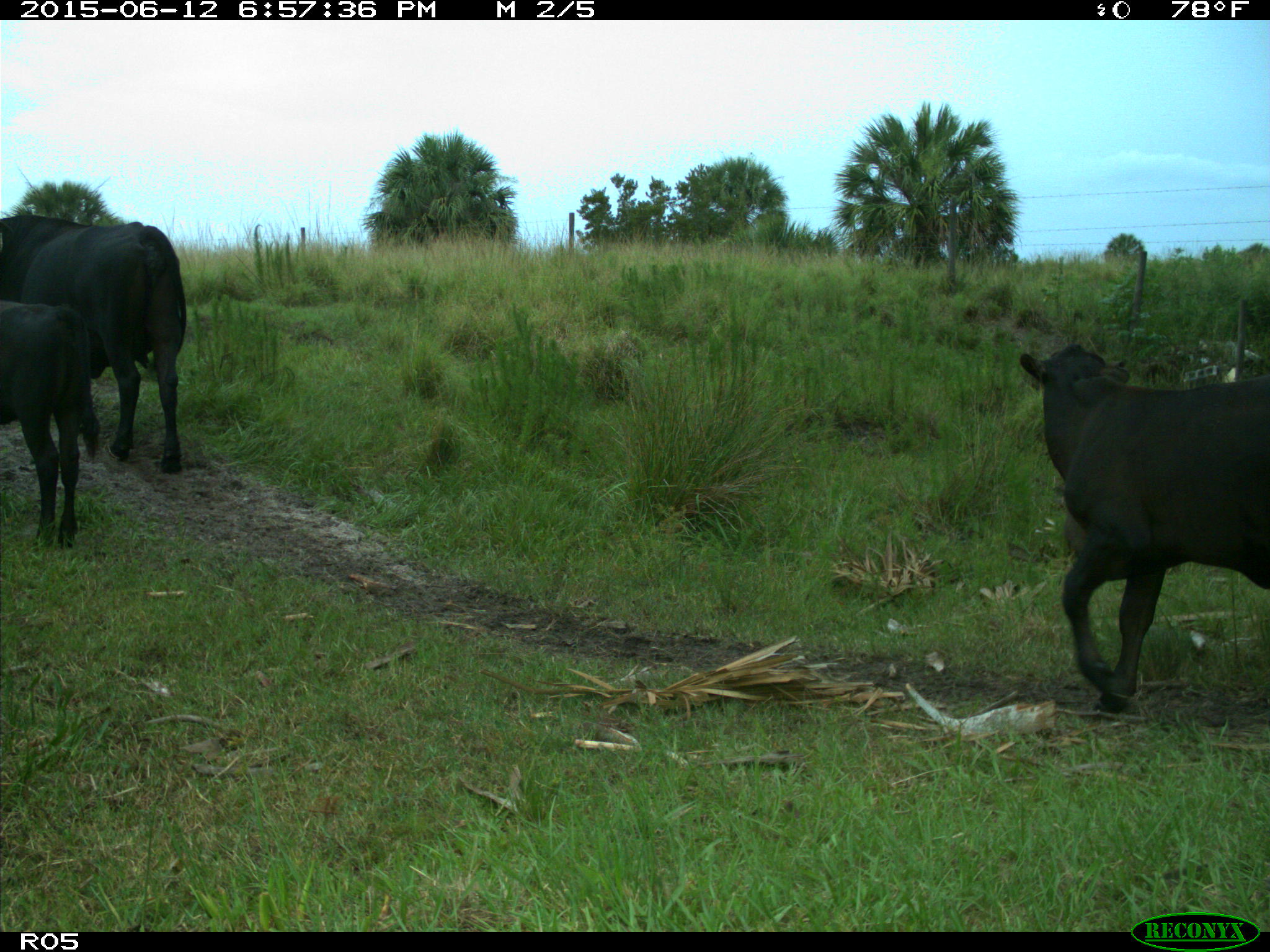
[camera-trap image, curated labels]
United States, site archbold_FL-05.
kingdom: Animalia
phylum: Chordata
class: Mammalia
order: Artiodactyla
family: Bovidae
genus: Bos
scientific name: Bos taurus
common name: domestic cow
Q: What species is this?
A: Bos taurus (domestic cow).